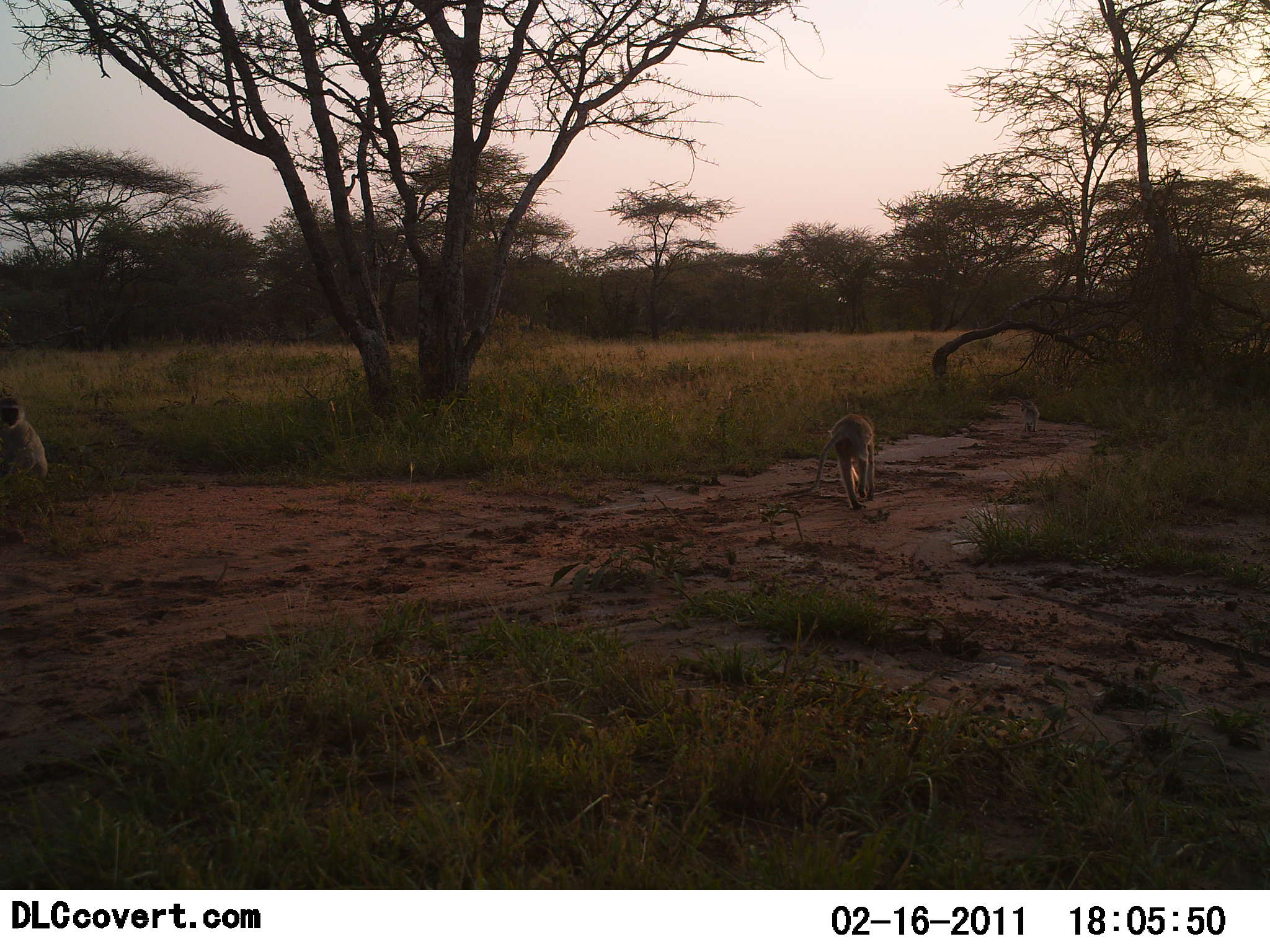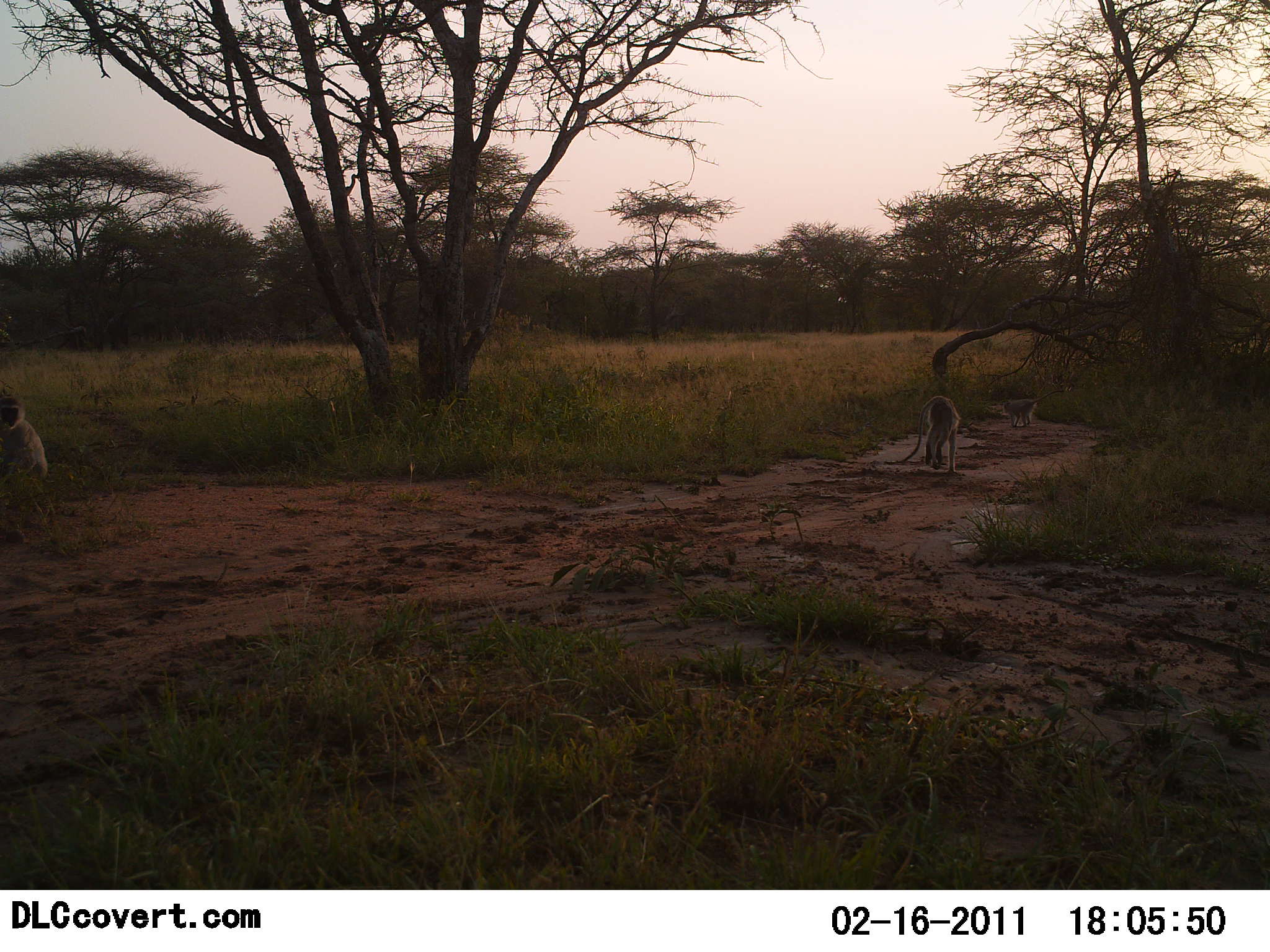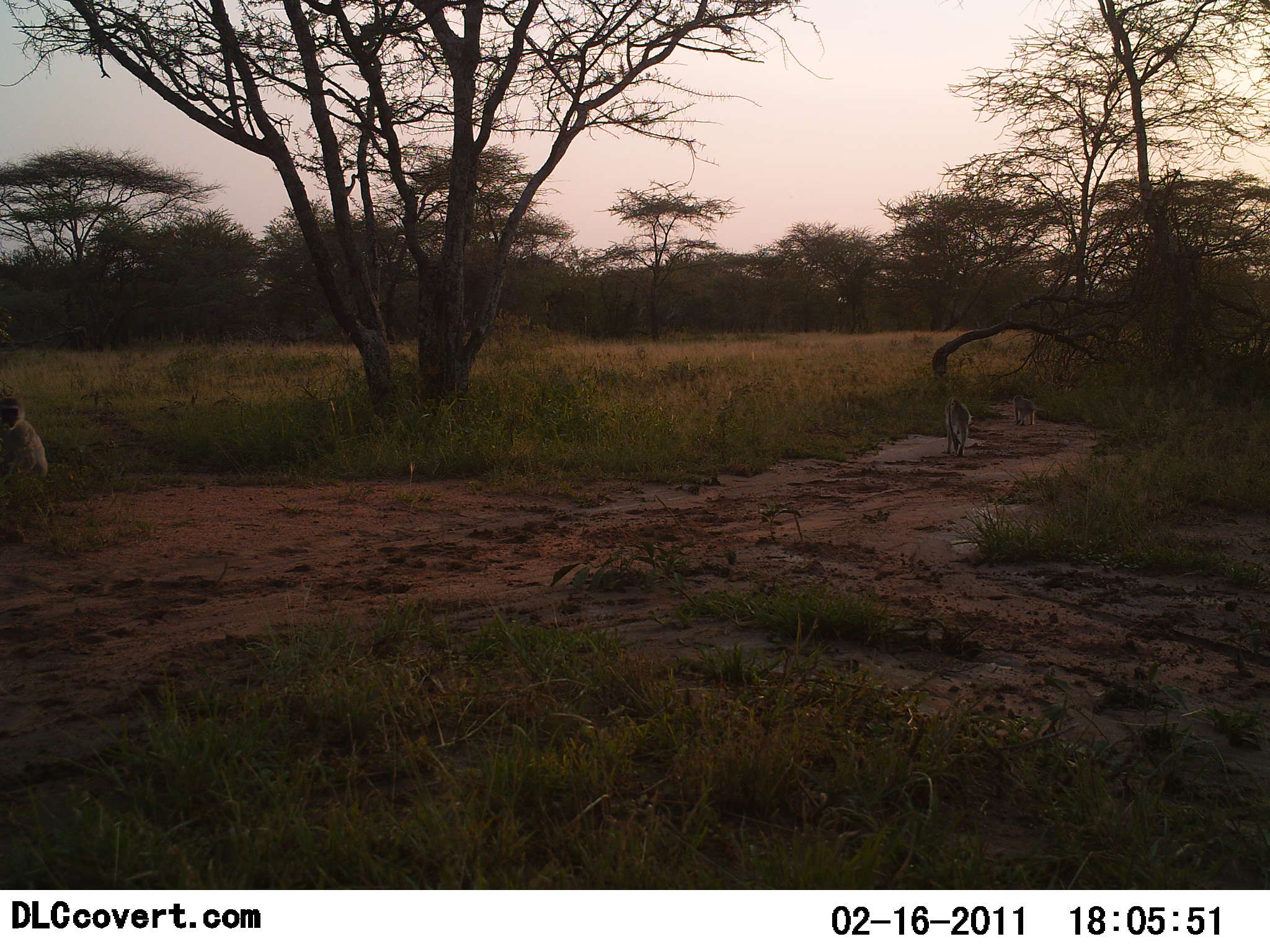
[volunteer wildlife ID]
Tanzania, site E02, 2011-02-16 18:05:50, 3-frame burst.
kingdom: Animalia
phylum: Chordata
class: Mammalia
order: Primates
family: Cercopithecidae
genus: Chlorocebus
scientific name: Chlorocebus pygerythrus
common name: vervet monkey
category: monkeyvervet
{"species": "monkeyvervet (vervet monkey) (Chlorocebus pygerythrus)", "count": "3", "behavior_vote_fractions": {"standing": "0%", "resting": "70%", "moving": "90%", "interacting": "10%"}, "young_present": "40%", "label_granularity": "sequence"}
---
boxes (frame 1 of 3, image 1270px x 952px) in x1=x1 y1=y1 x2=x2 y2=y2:
animal: x1=780 y1=413 x2=876 y2=510; x1=0 y1=399 x2=43 y2=483; x1=1002 y1=396 x2=1040 y2=433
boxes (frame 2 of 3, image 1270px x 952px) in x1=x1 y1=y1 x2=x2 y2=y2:
animal: x1=884 y1=395 x2=961 y2=473; x1=0 y1=397 x2=49 y2=482; x1=1004 y1=389 x2=1063 y2=428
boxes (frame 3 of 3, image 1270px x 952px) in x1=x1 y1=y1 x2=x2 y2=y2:
animal: x1=1 y1=395 x2=49 y2=484; x1=943 y1=397 x2=973 y2=458; x1=1012 y1=394 x2=1046 y2=426